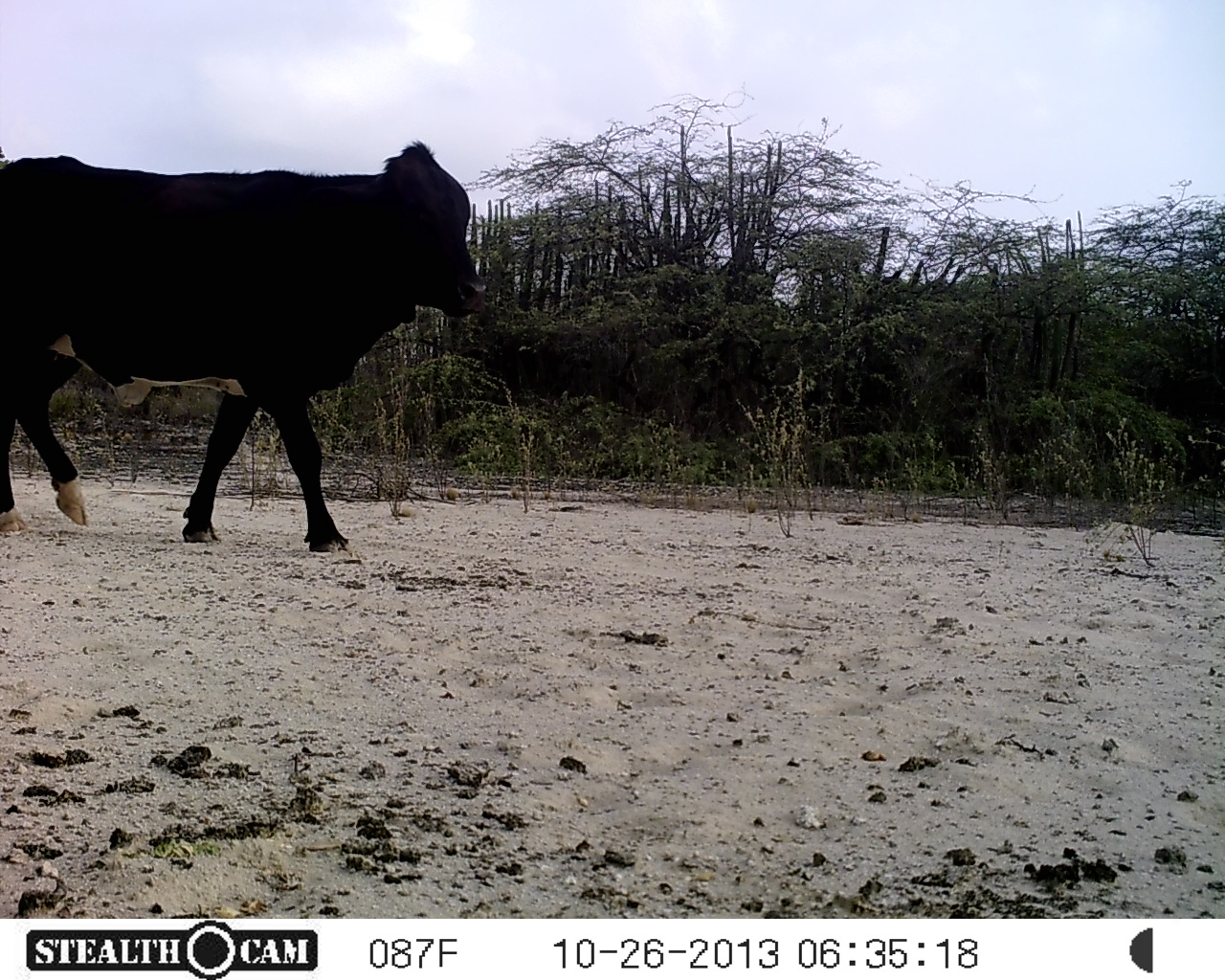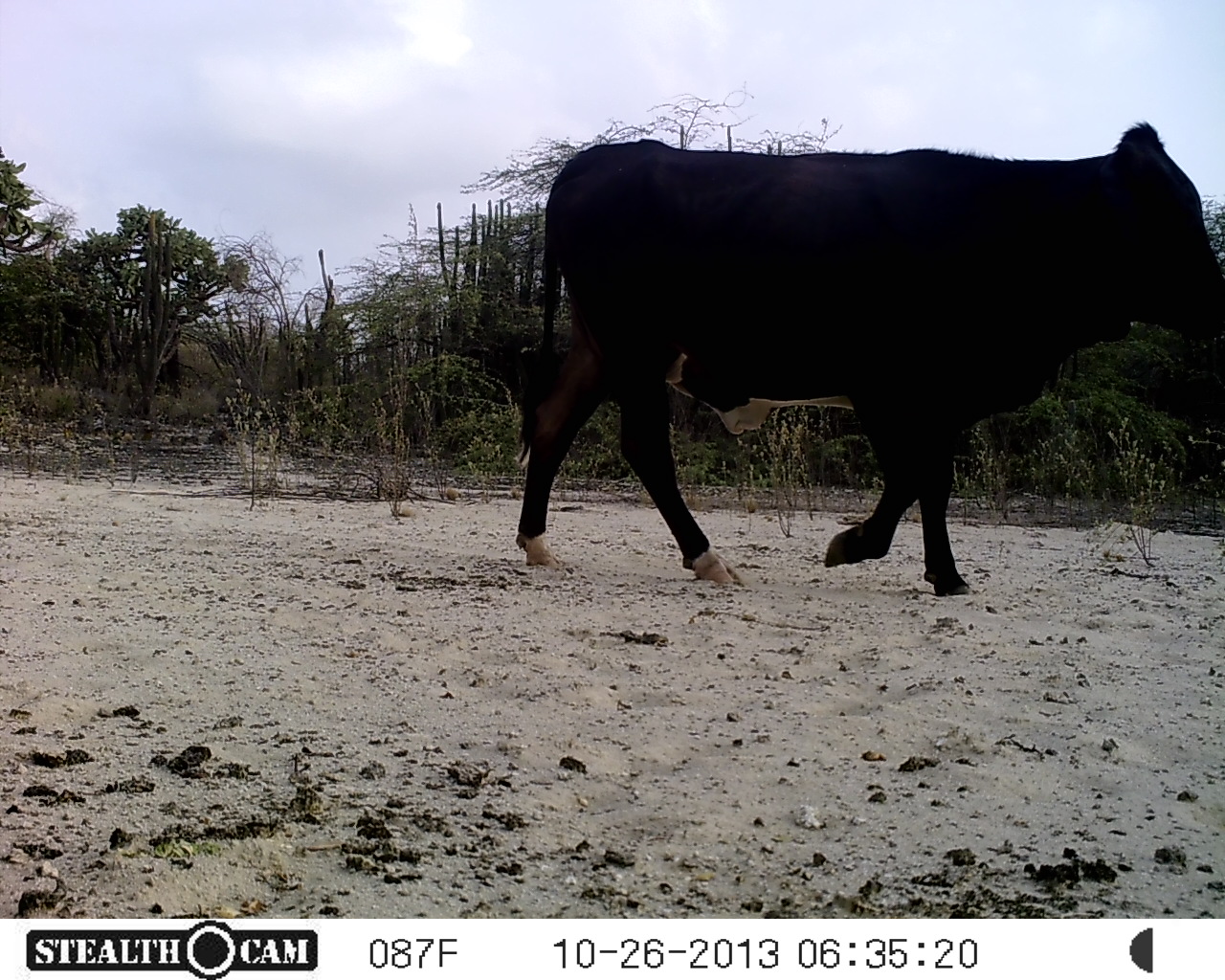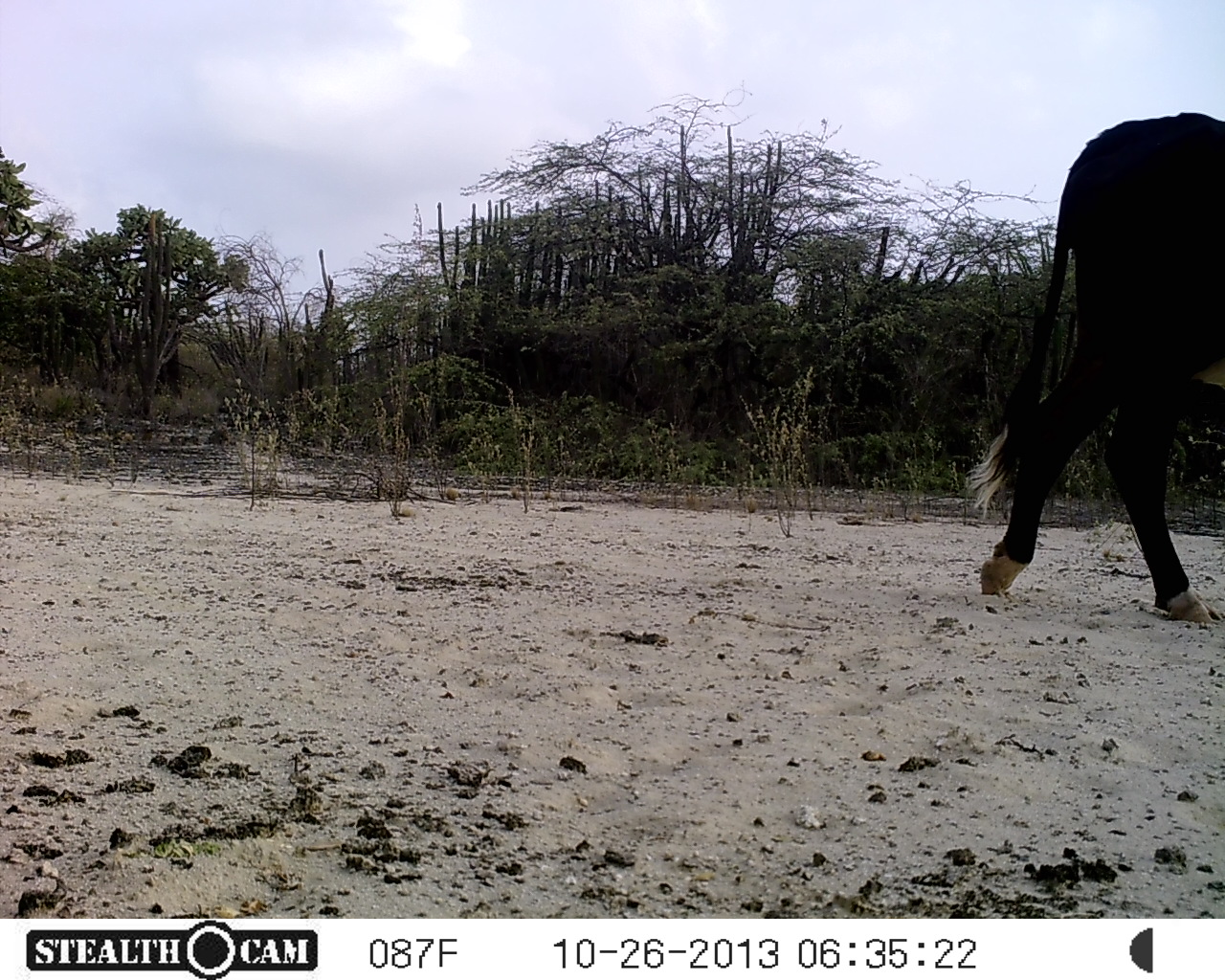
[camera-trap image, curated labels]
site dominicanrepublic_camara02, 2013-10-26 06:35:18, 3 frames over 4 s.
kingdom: Animalia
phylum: Chordata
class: Mammalia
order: Artiodactyla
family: Bovidae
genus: Bos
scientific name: Bos taurus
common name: cattle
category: cow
Cow (cattle) (Bos taurus).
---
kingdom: Animalia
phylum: Chordata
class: Mammalia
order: Perissodactyla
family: Equidae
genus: Equus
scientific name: Equus asinus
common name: donkey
Donkey (Equus asinus).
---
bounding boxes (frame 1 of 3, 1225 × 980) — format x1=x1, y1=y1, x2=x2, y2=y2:
cow: x1=0, y1=139, x2=487, y2=558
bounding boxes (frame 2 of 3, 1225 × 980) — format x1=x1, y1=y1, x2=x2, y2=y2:
cow: x1=514, y1=124, x2=1224, y2=590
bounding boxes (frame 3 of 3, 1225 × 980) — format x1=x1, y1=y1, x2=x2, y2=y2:
donkey: x1=965, y1=109, x2=1224, y2=632